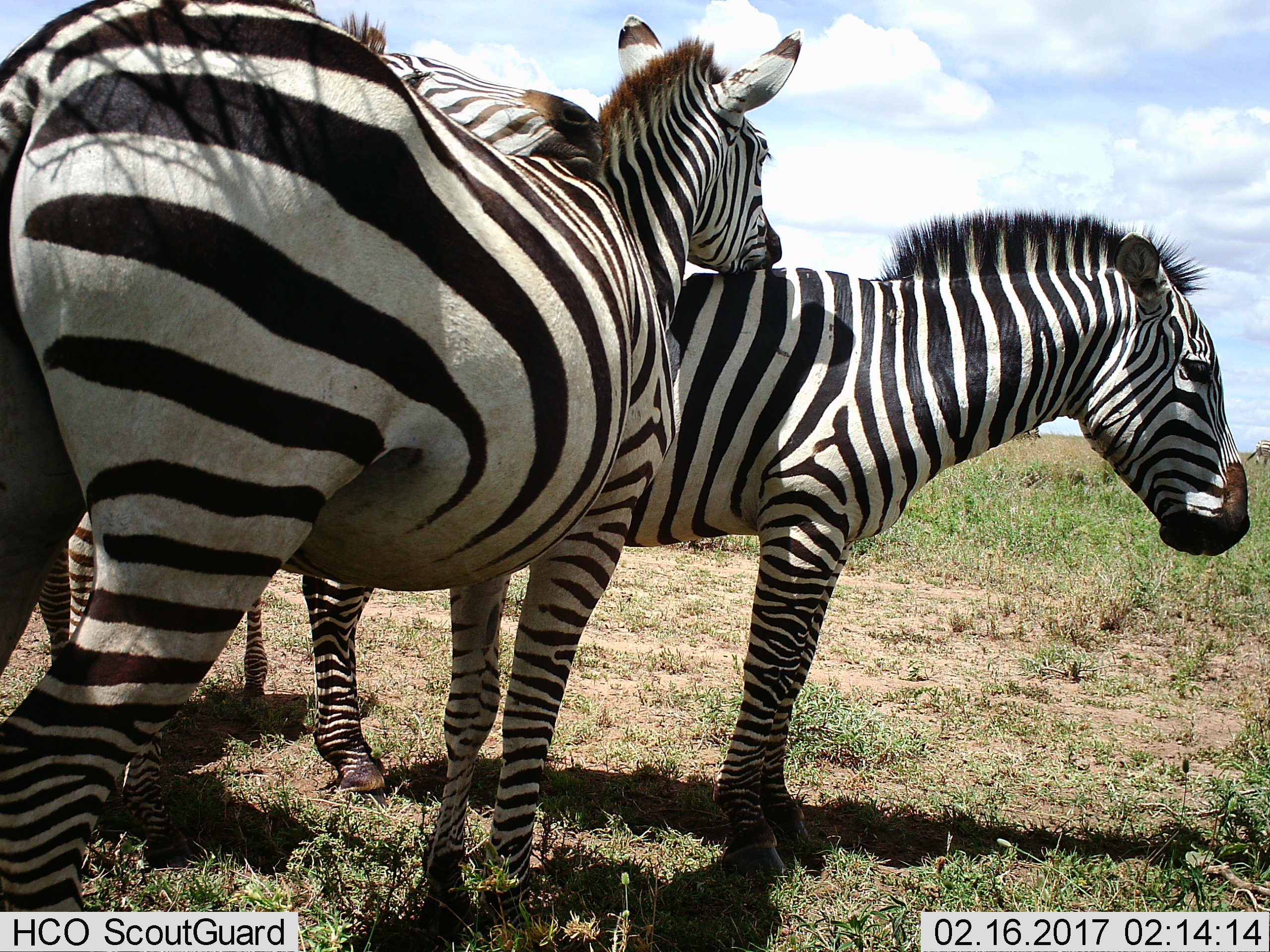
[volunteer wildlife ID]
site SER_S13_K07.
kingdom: Animalia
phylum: Chordata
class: Mammalia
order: Perissodactyla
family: Equidae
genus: Equus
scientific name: Equus quagga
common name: plains zebra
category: zebraplains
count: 3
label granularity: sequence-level